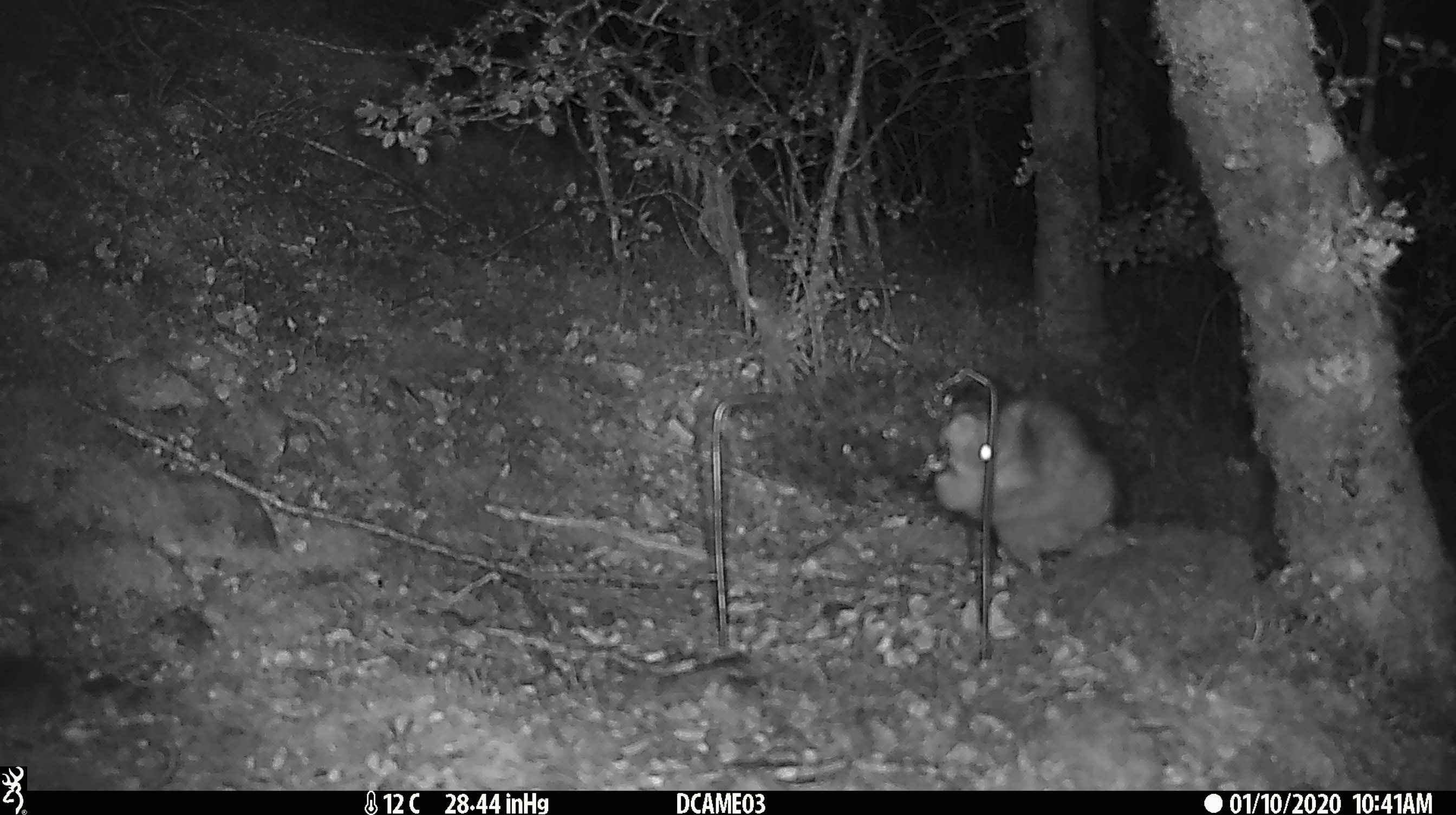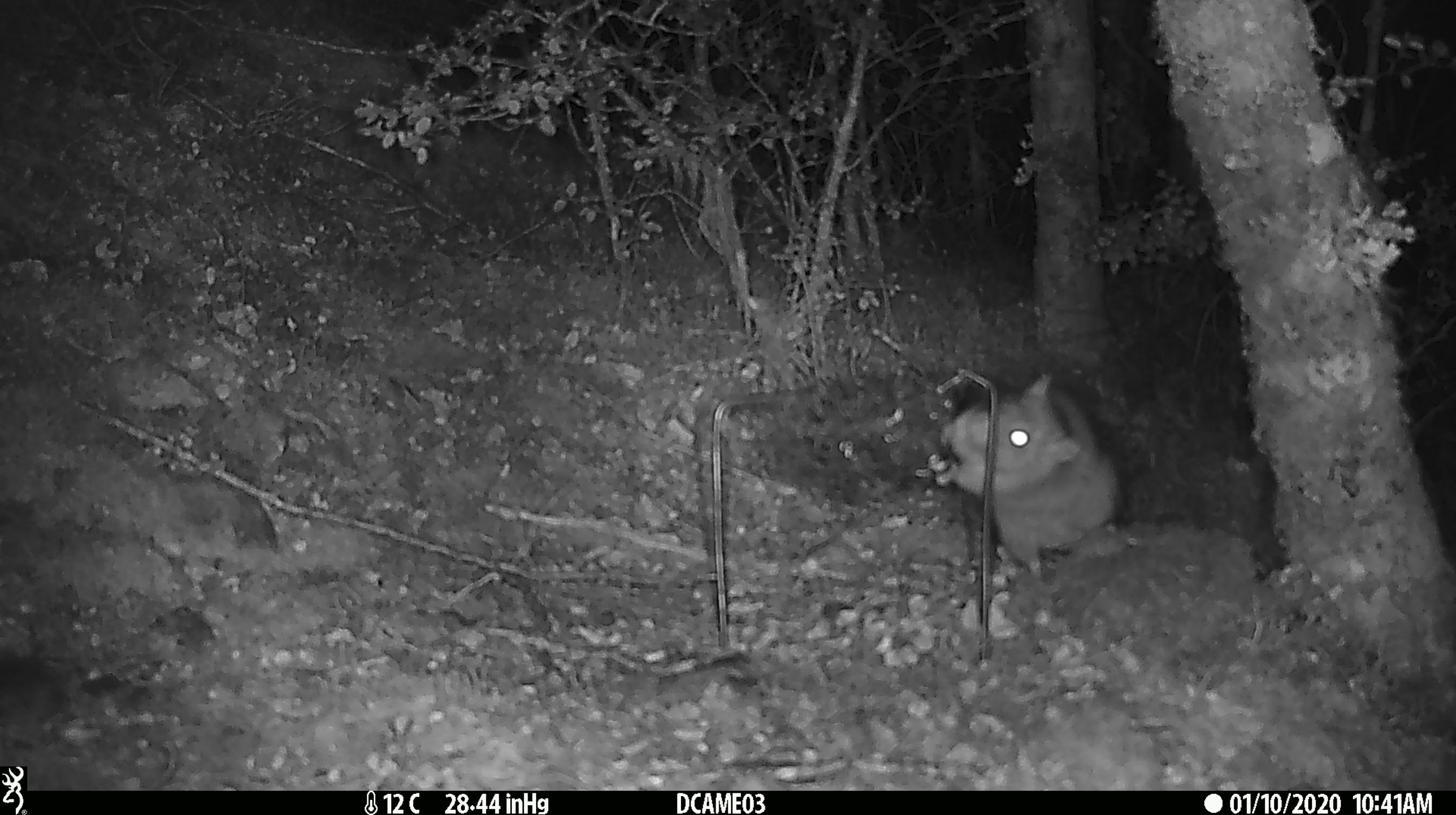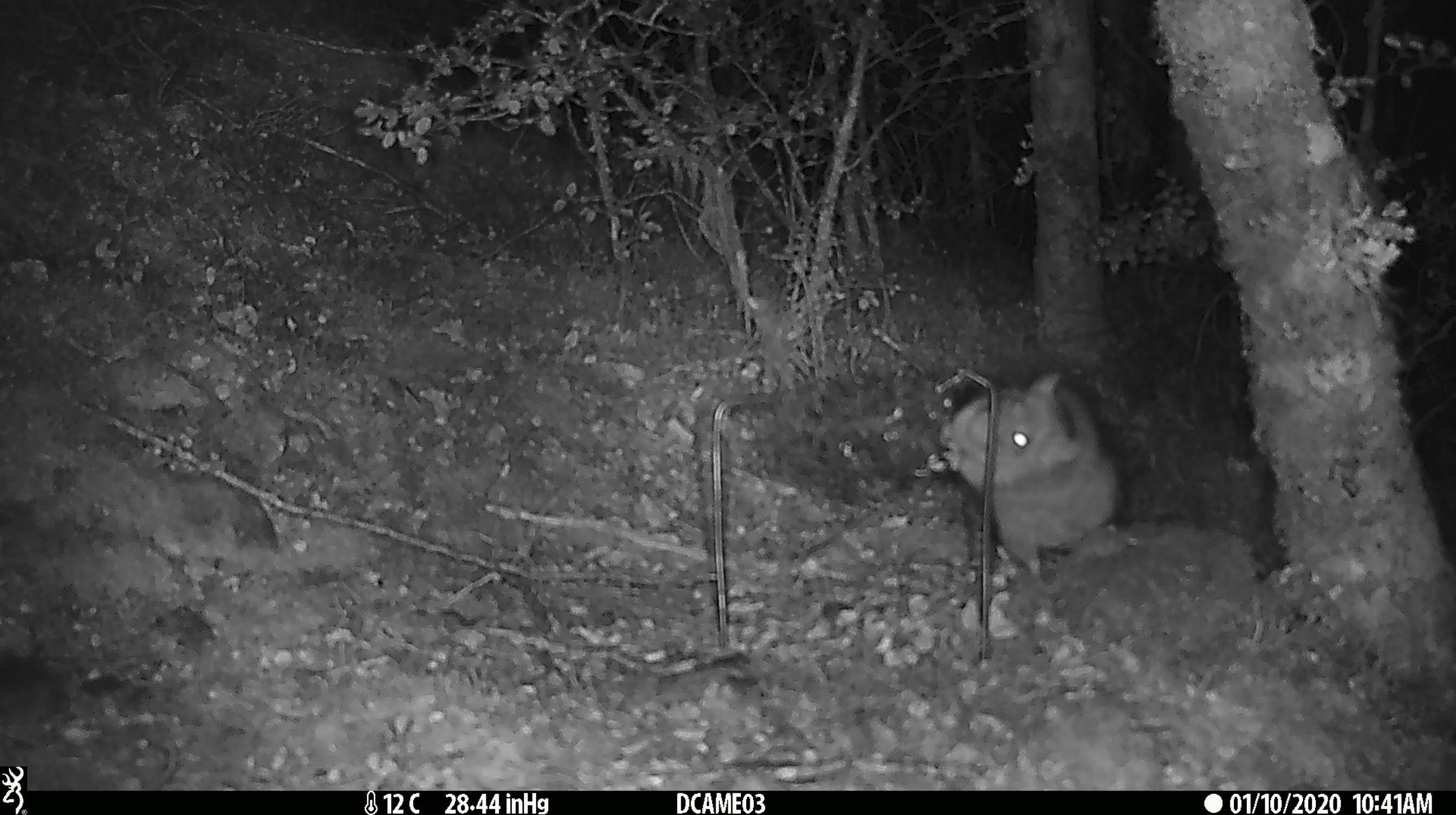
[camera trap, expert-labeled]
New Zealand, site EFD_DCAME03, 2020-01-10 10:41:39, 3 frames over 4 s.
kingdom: Animalia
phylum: Chordata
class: Mammalia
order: Rodentia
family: Muridae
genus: Rattus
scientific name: Rattus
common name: rat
Rat (Rattus).